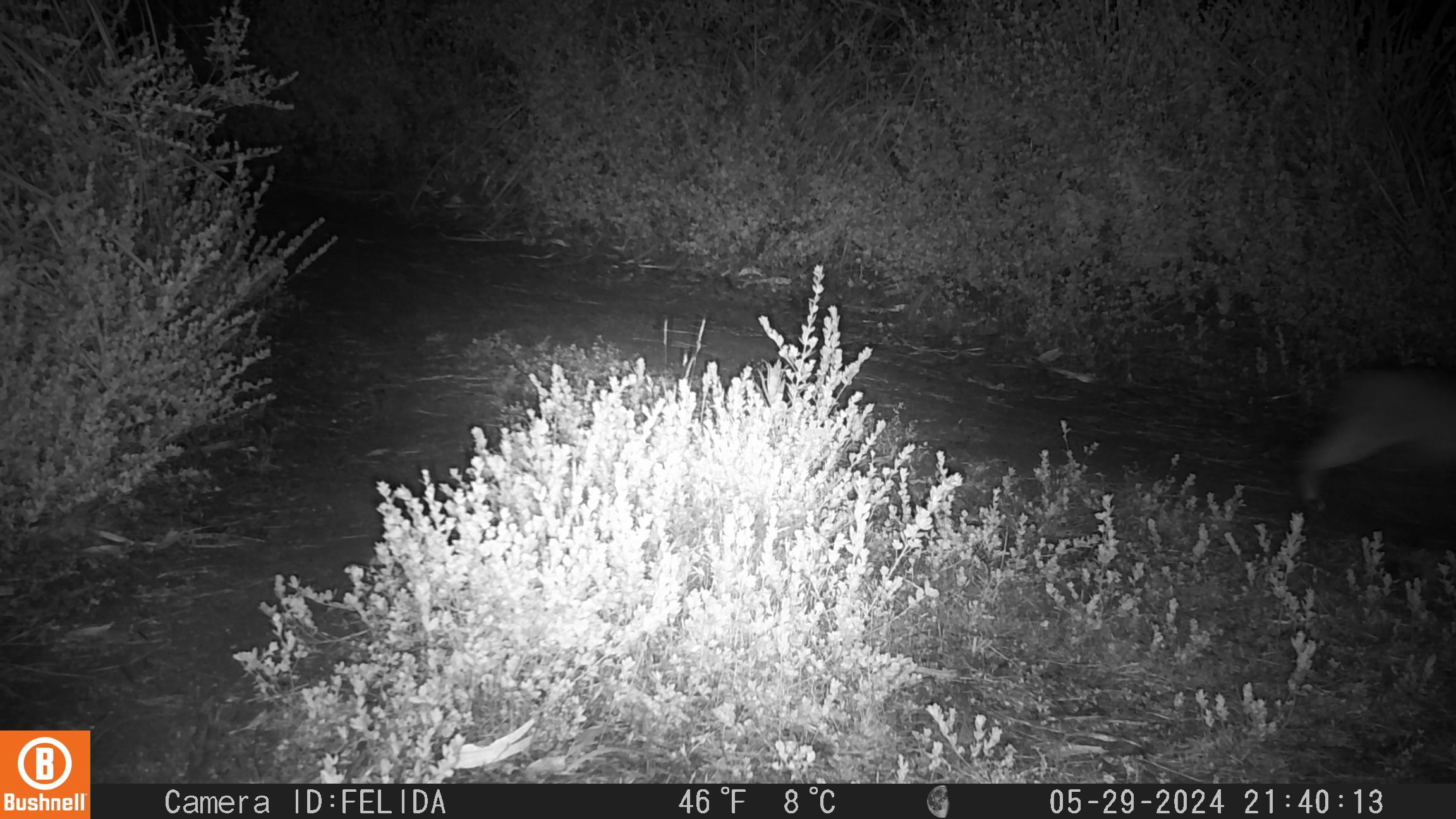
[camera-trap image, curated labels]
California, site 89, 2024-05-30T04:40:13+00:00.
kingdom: Animalia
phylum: Chordata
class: Mammalia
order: Carnivora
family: Felidae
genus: Lynx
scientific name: Lynx rufus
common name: bobcat